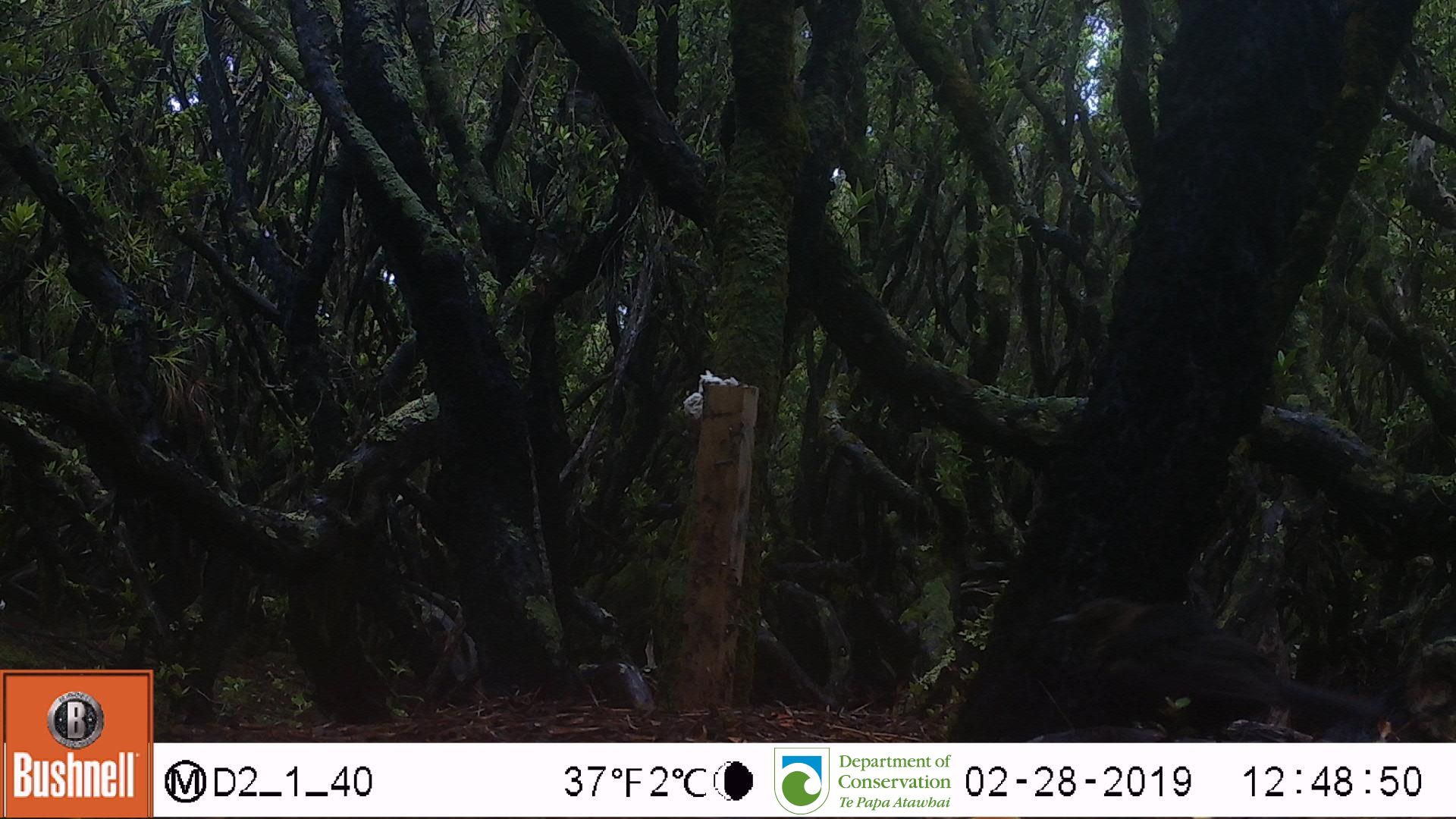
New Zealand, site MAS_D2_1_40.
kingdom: Animalia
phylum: Chordata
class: Aves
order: Passeriformes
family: Turdidae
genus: Turdus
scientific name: Turdus merula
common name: eurasian blackbird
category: blackbird